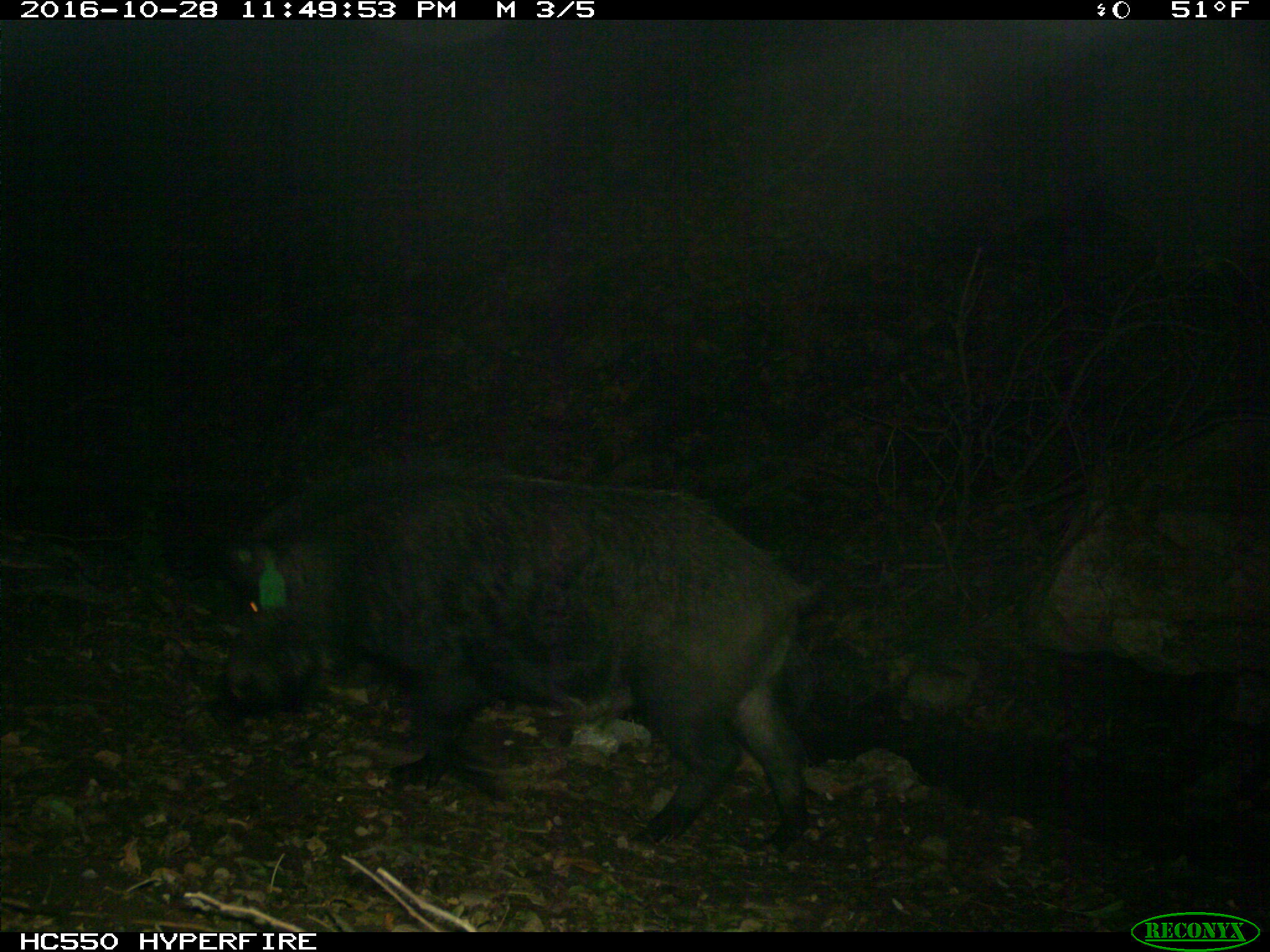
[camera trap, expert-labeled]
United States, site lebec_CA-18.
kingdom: Animalia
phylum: Chordata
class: Mammalia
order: Artiodactyla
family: Suidae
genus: Sus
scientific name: Sus scrofa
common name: wild boar